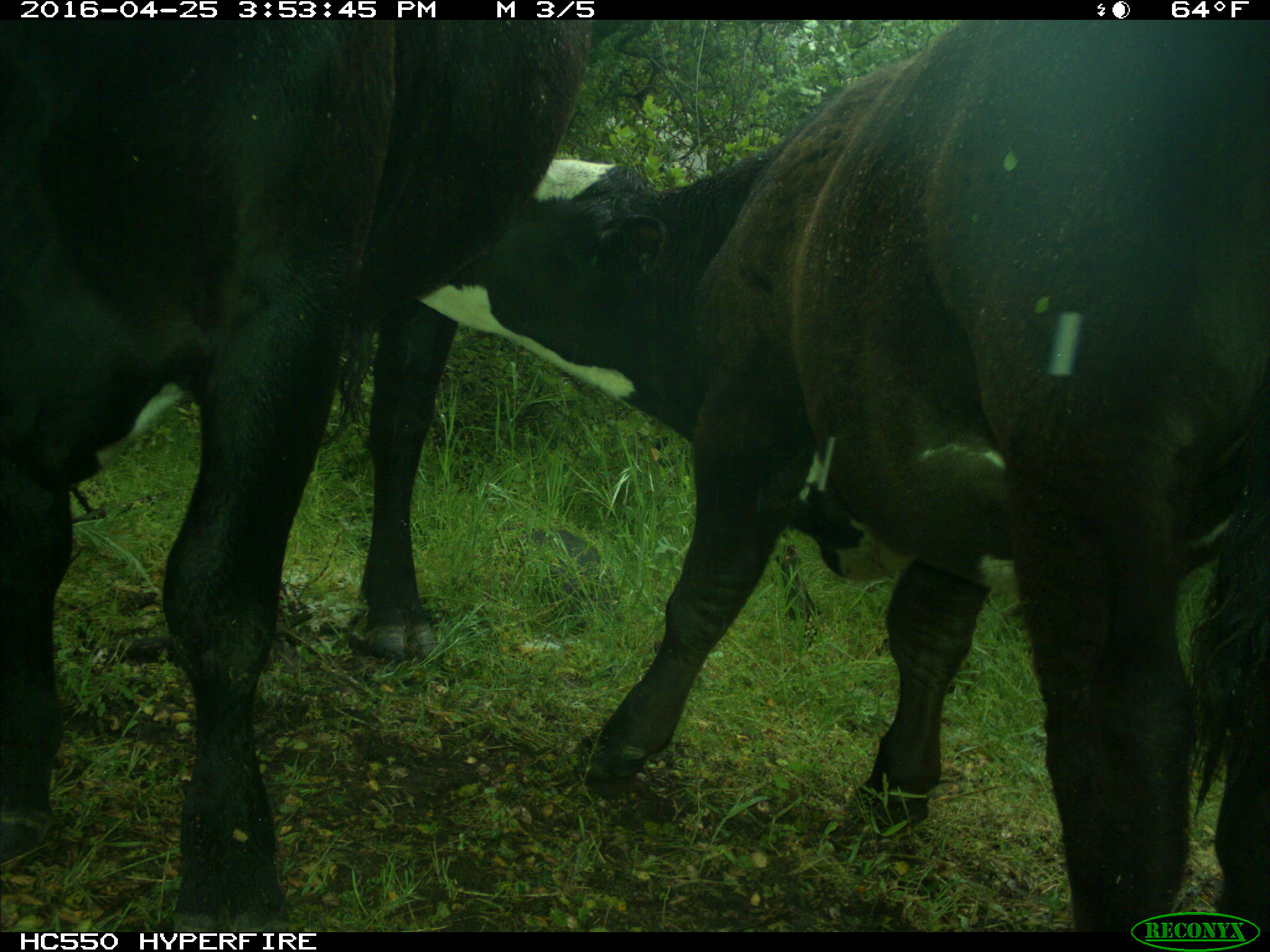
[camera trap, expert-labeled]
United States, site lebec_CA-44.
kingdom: Animalia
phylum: Chordata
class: Mammalia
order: Artiodactyla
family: Bovidae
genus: Bos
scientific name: Bos taurus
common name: domestic cow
Bos taurus (domestic cow).